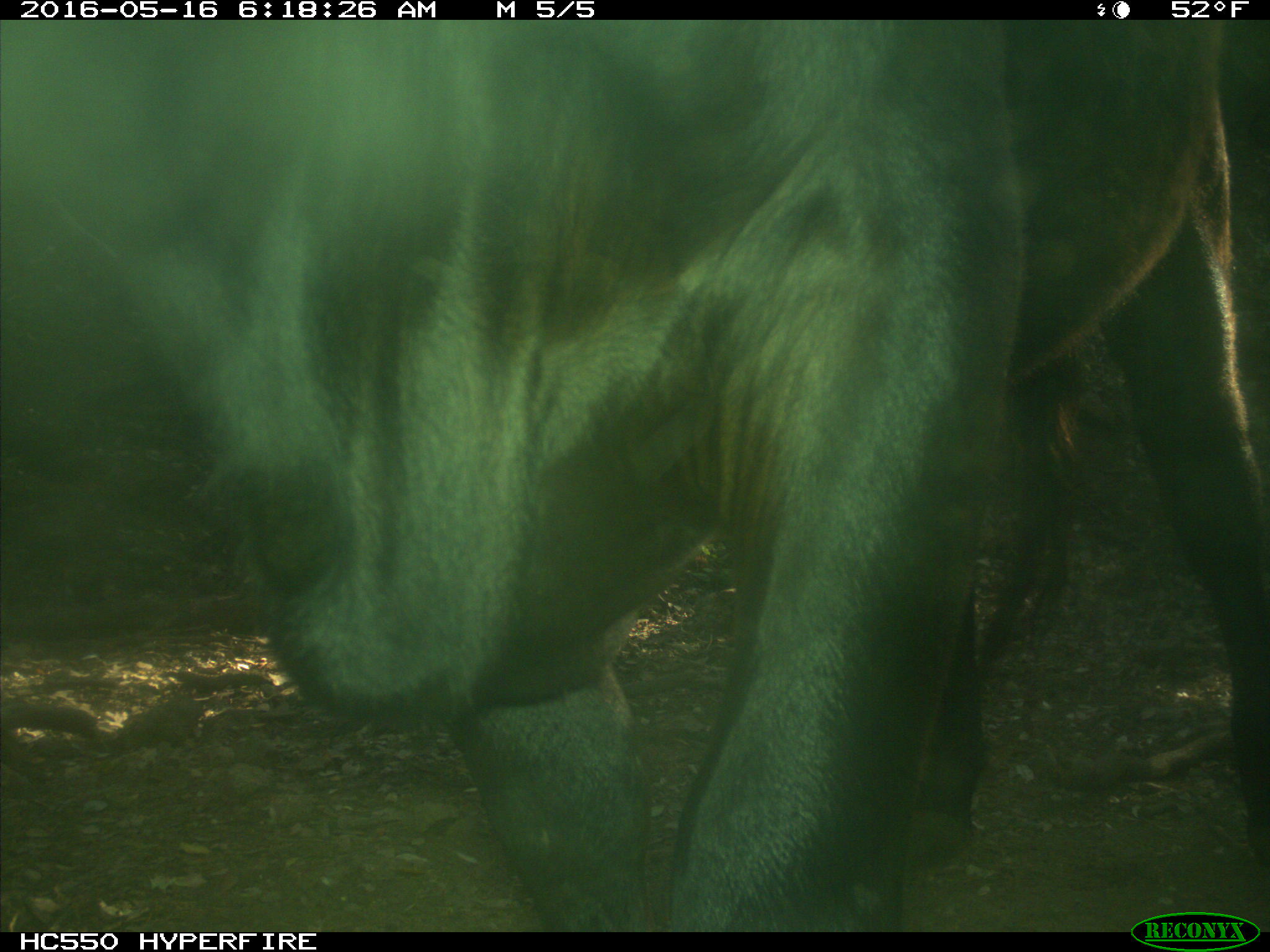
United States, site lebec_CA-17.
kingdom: Animalia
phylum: Chordata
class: Mammalia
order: Artiodactyla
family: Bovidae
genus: Bos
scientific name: Bos taurus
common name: domestic cow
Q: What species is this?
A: Bos taurus (domestic cow).